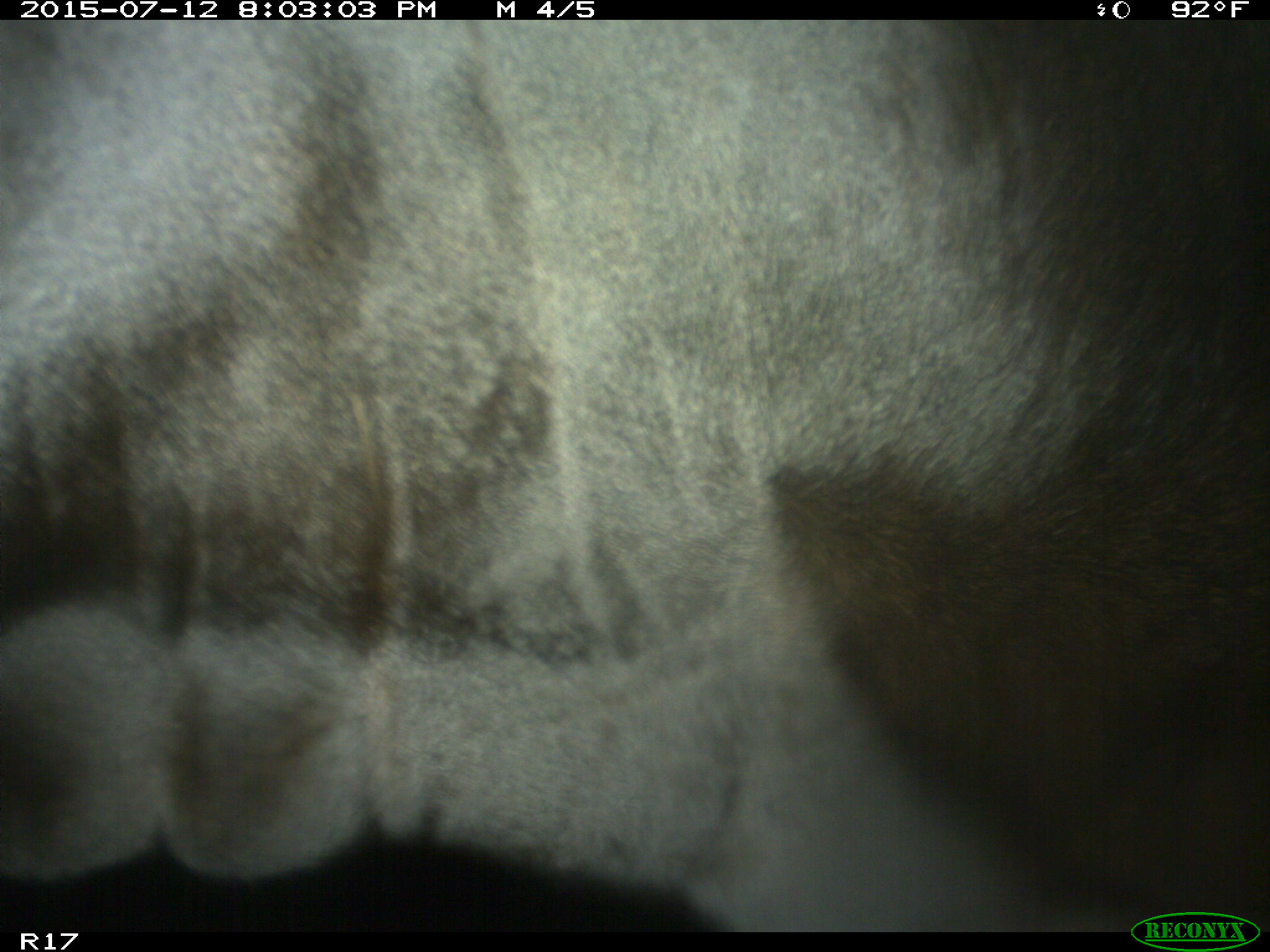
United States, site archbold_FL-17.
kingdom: Animalia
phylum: Chordata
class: Mammalia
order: Artiodactyla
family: Bovidae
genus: Bos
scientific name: Bos taurus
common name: domestic cow